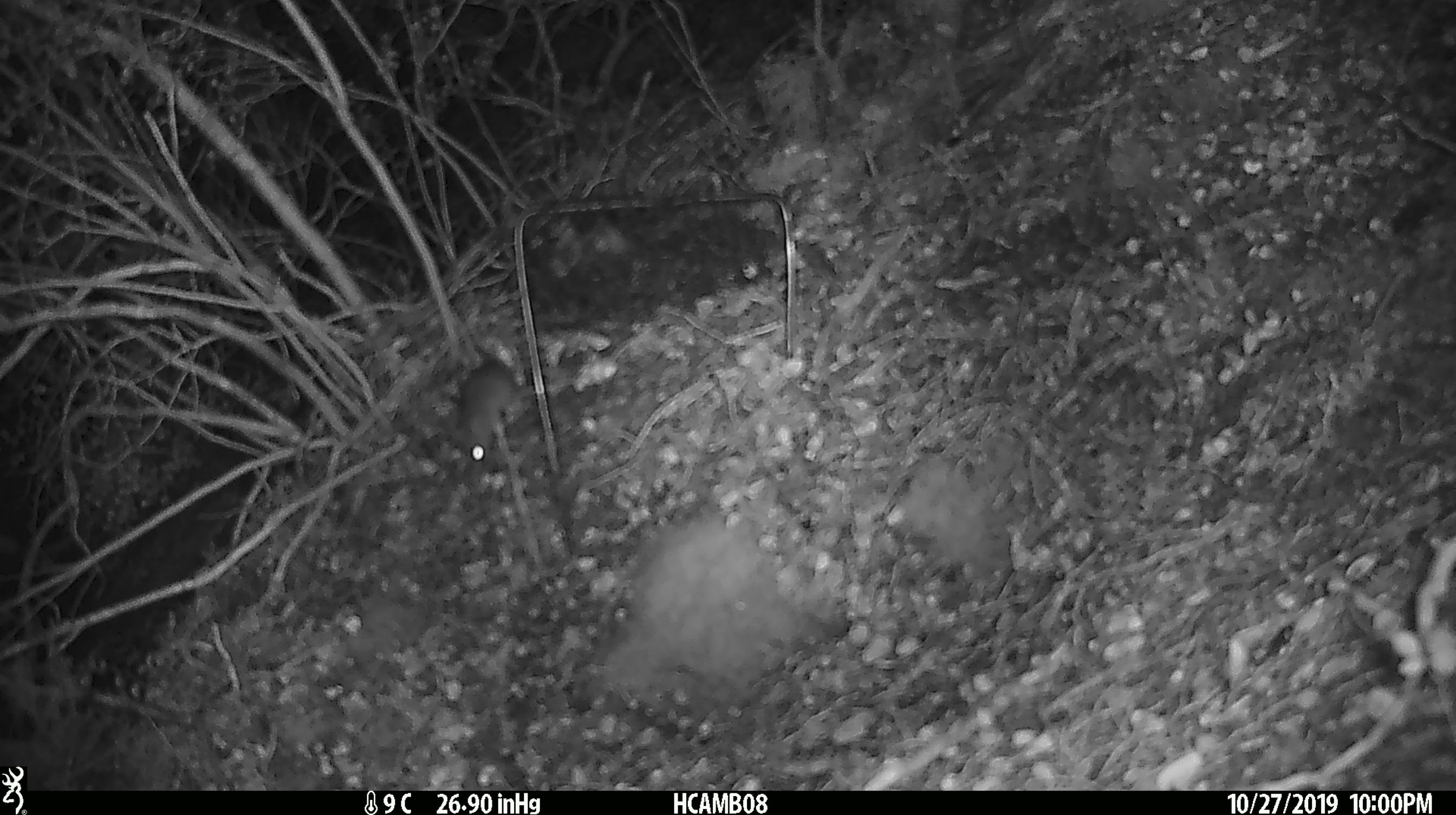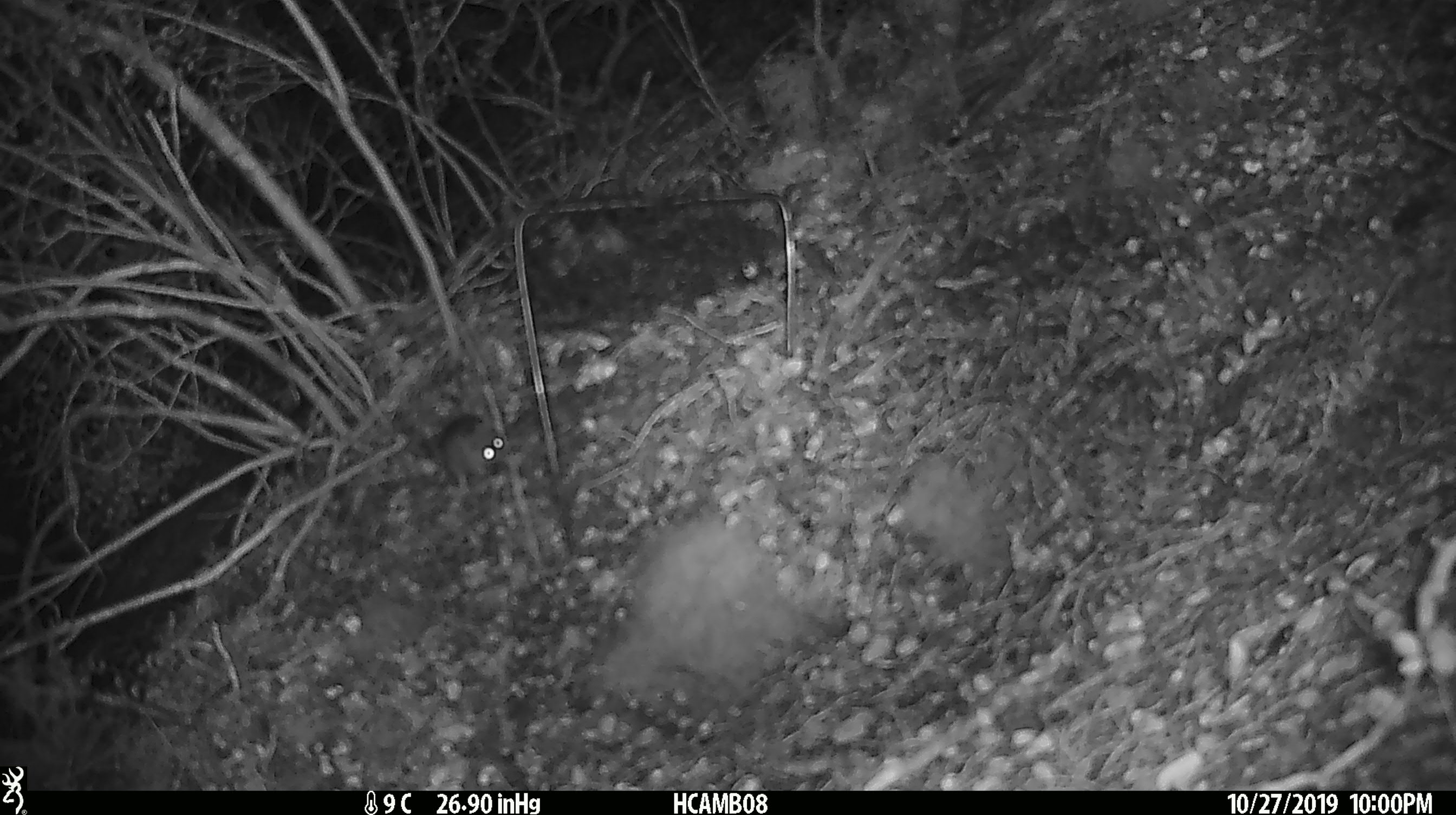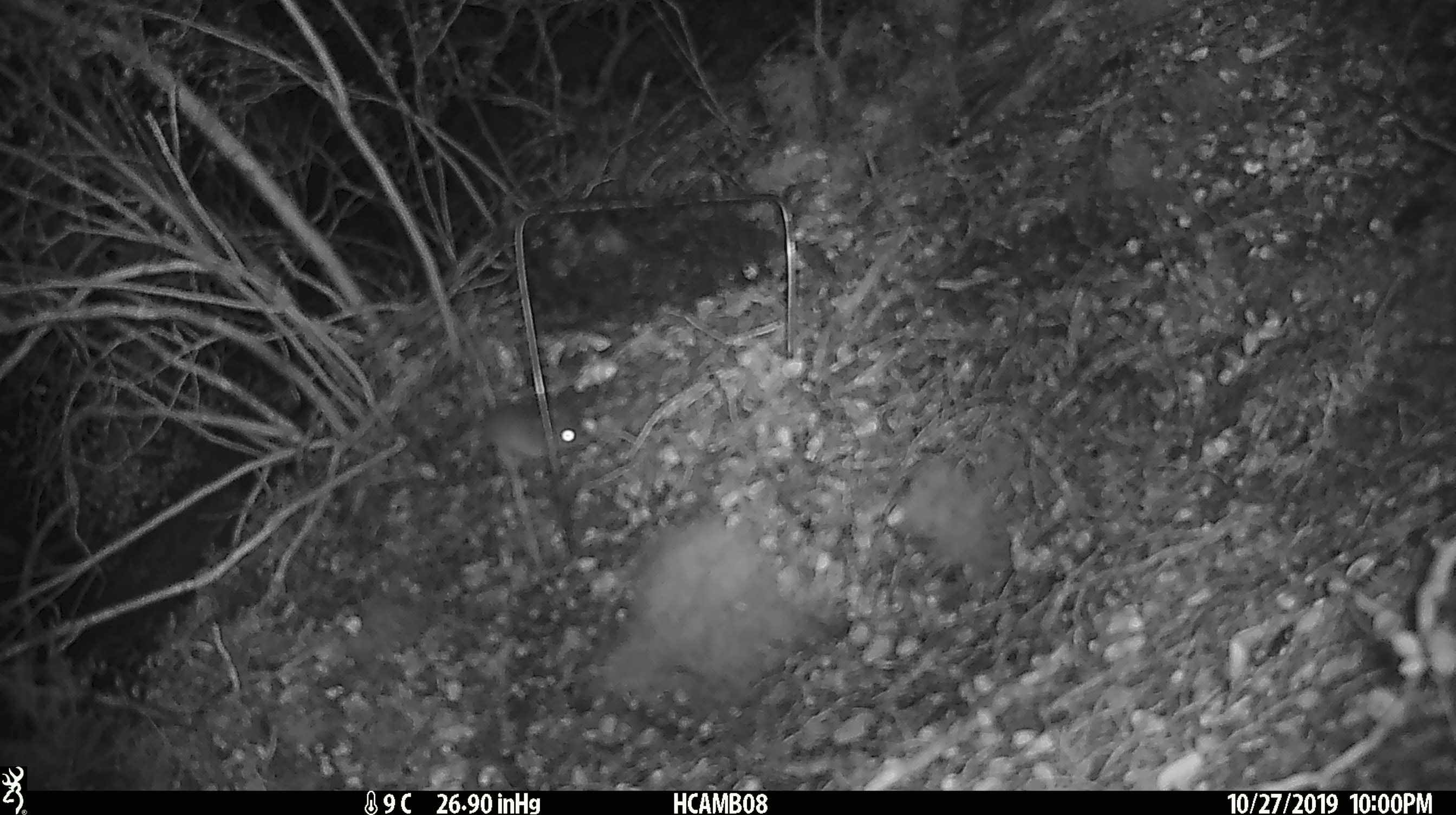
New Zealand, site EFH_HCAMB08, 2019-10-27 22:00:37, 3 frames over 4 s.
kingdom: Animalia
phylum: Chordata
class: Mammalia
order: Rodentia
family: Muridae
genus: Mus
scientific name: Mus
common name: mouse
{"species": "mouse (Mus)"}